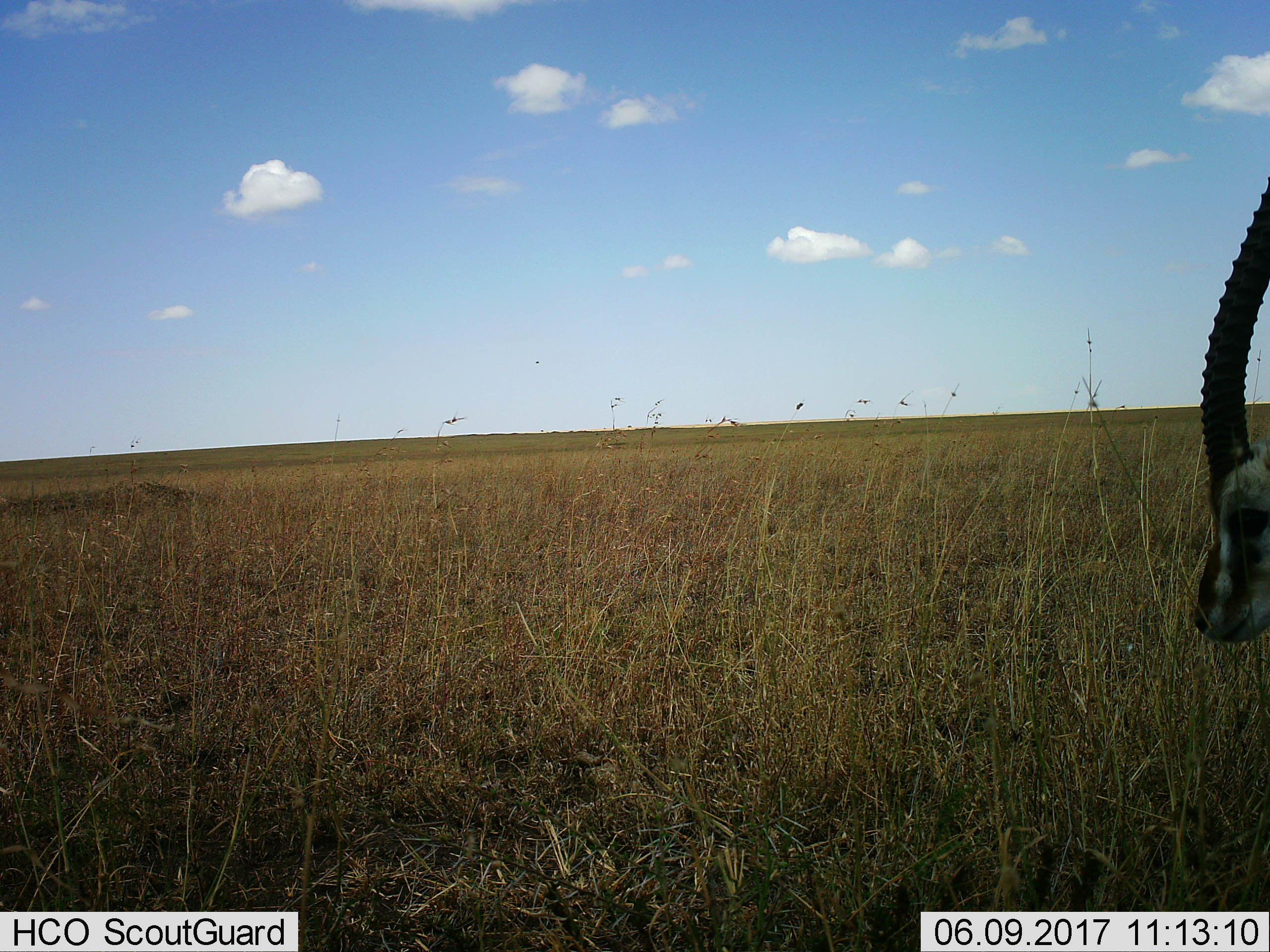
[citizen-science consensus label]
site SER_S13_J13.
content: unidentified animal